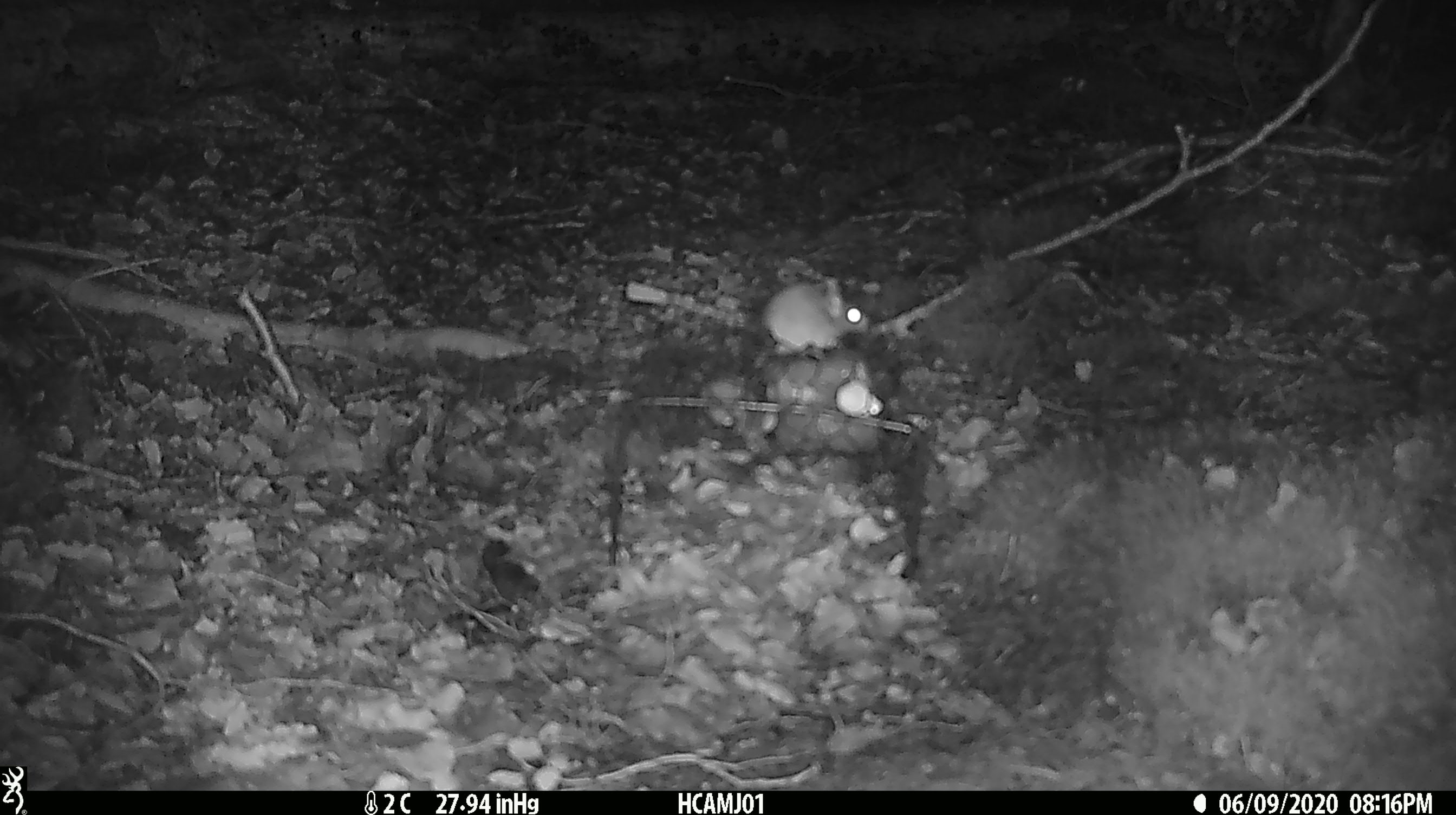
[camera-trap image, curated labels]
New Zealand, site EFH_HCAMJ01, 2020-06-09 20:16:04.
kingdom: Animalia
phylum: Chordata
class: Mammalia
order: Rodentia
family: Muridae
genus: Mus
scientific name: Mus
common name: mouse